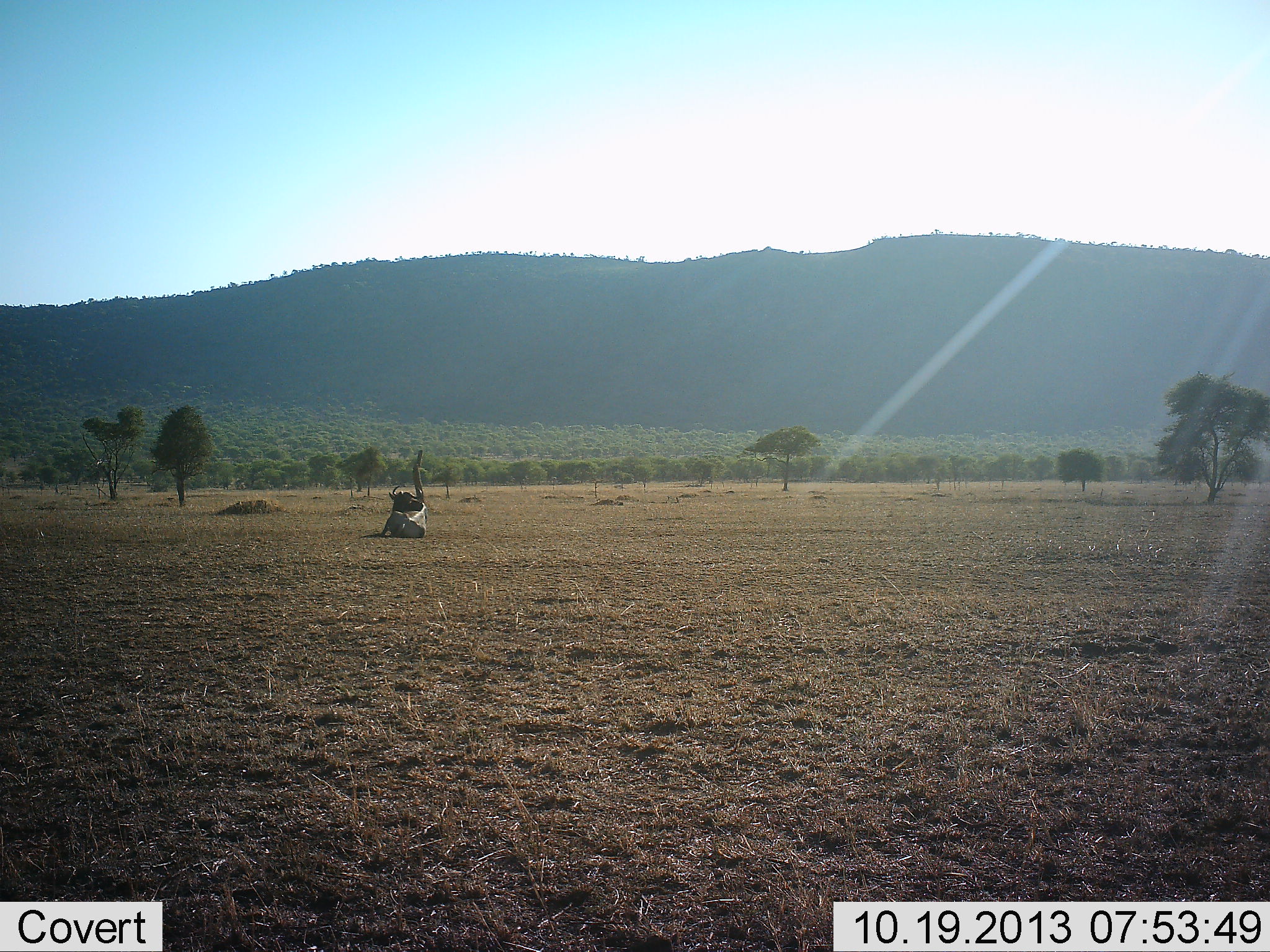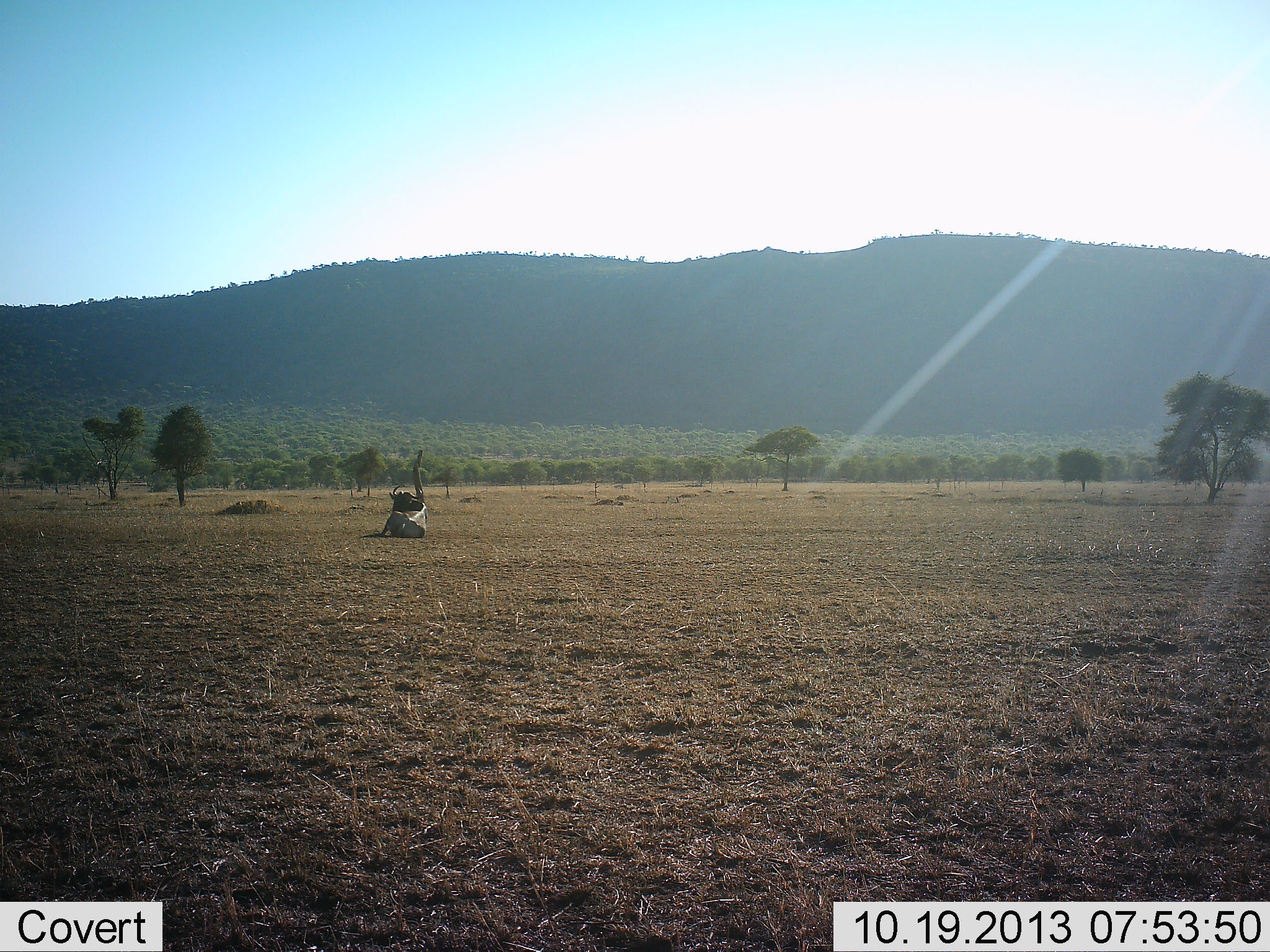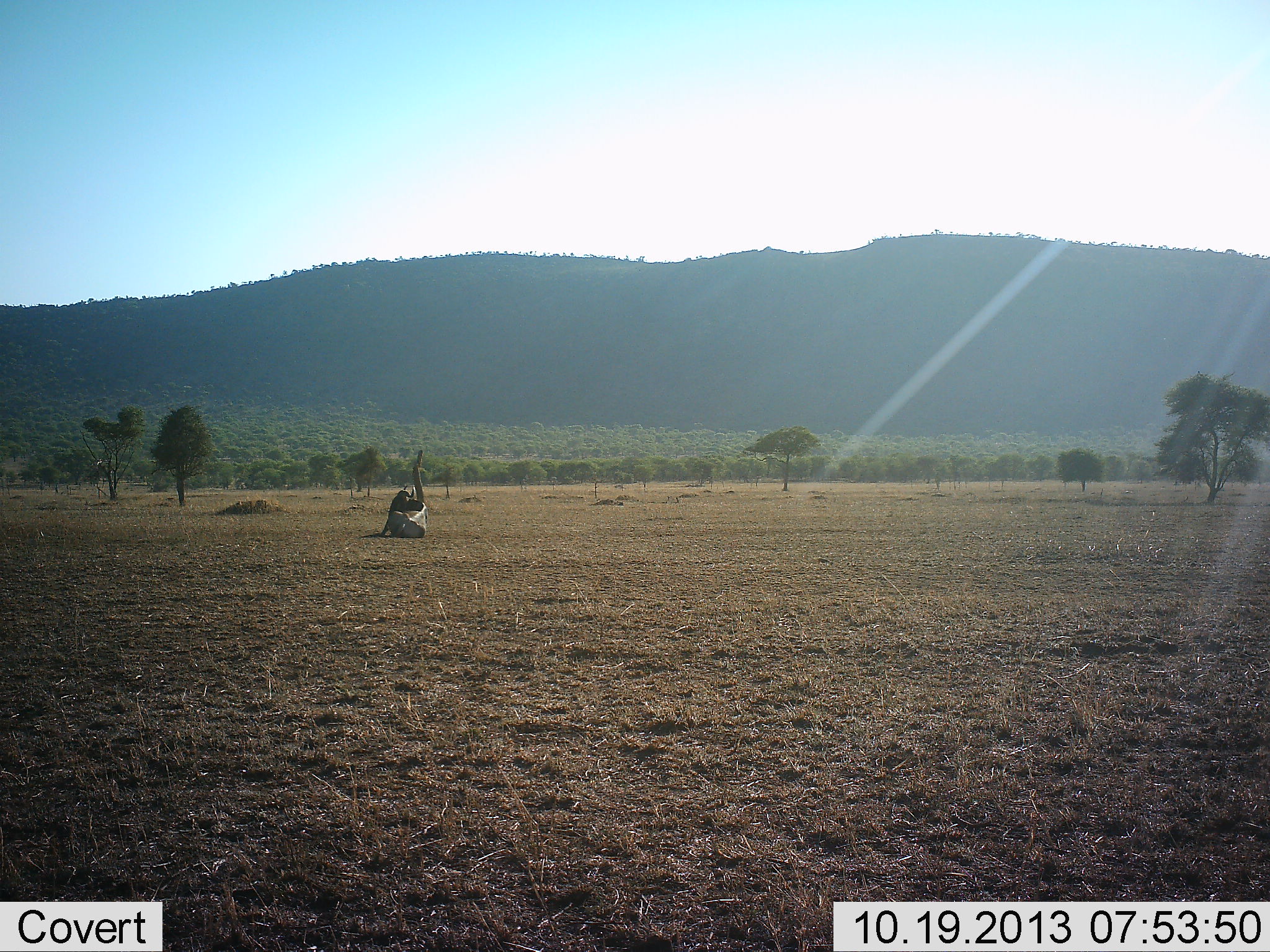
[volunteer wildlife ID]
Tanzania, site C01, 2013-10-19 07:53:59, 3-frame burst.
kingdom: Animalia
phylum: Chordata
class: Mammalia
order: Artiodactyla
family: Bovidae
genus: Connochaetes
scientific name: Connochaetes taurinus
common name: blue wildebeest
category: wildebeest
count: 1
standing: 33%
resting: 56%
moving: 0%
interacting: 0%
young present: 0%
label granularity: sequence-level